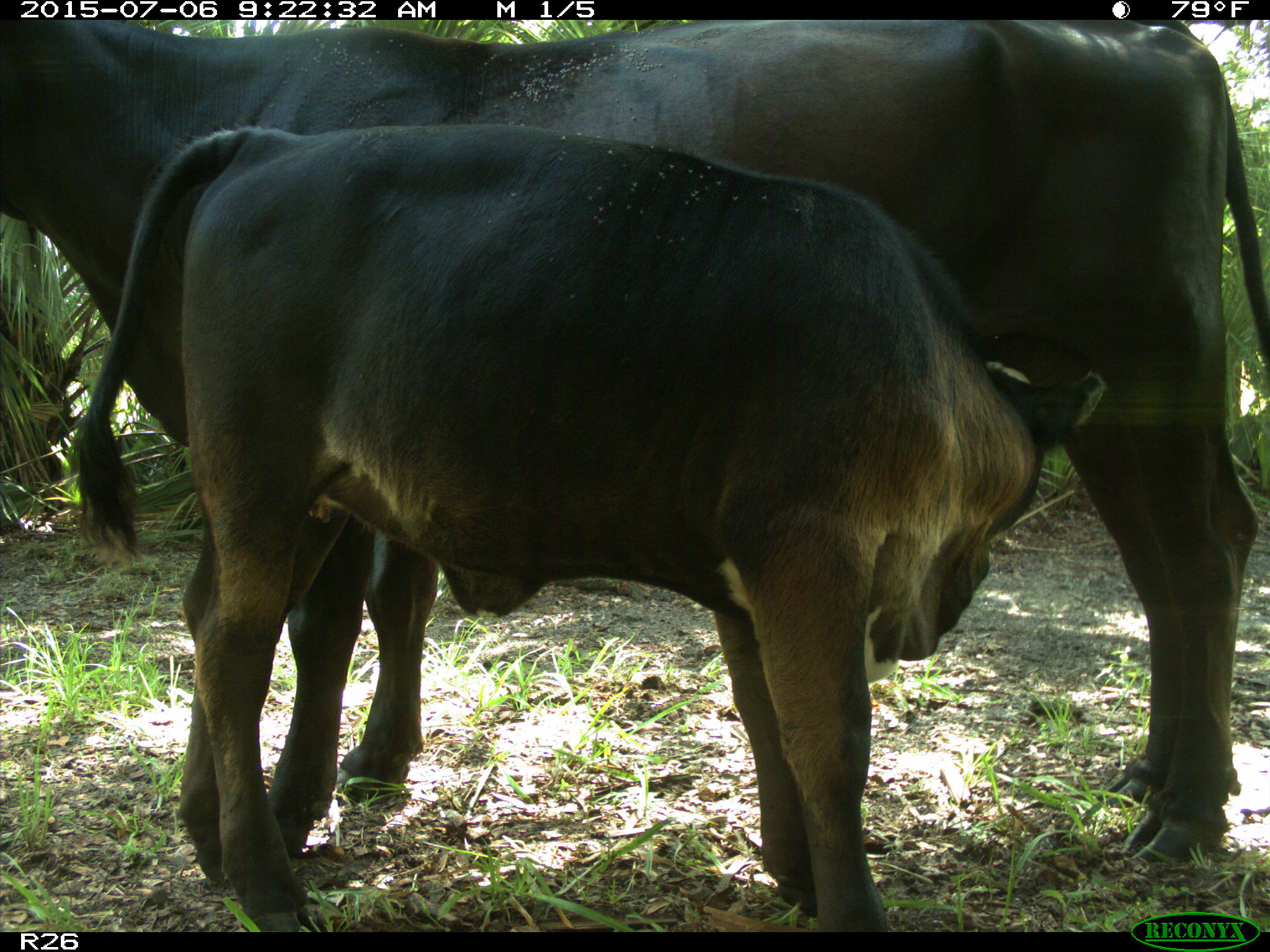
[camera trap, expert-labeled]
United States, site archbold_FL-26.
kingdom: Animalia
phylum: Chordata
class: Mammalia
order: Artiodactyla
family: Bovidae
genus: Bos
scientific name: Bos taurus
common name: domestic cow